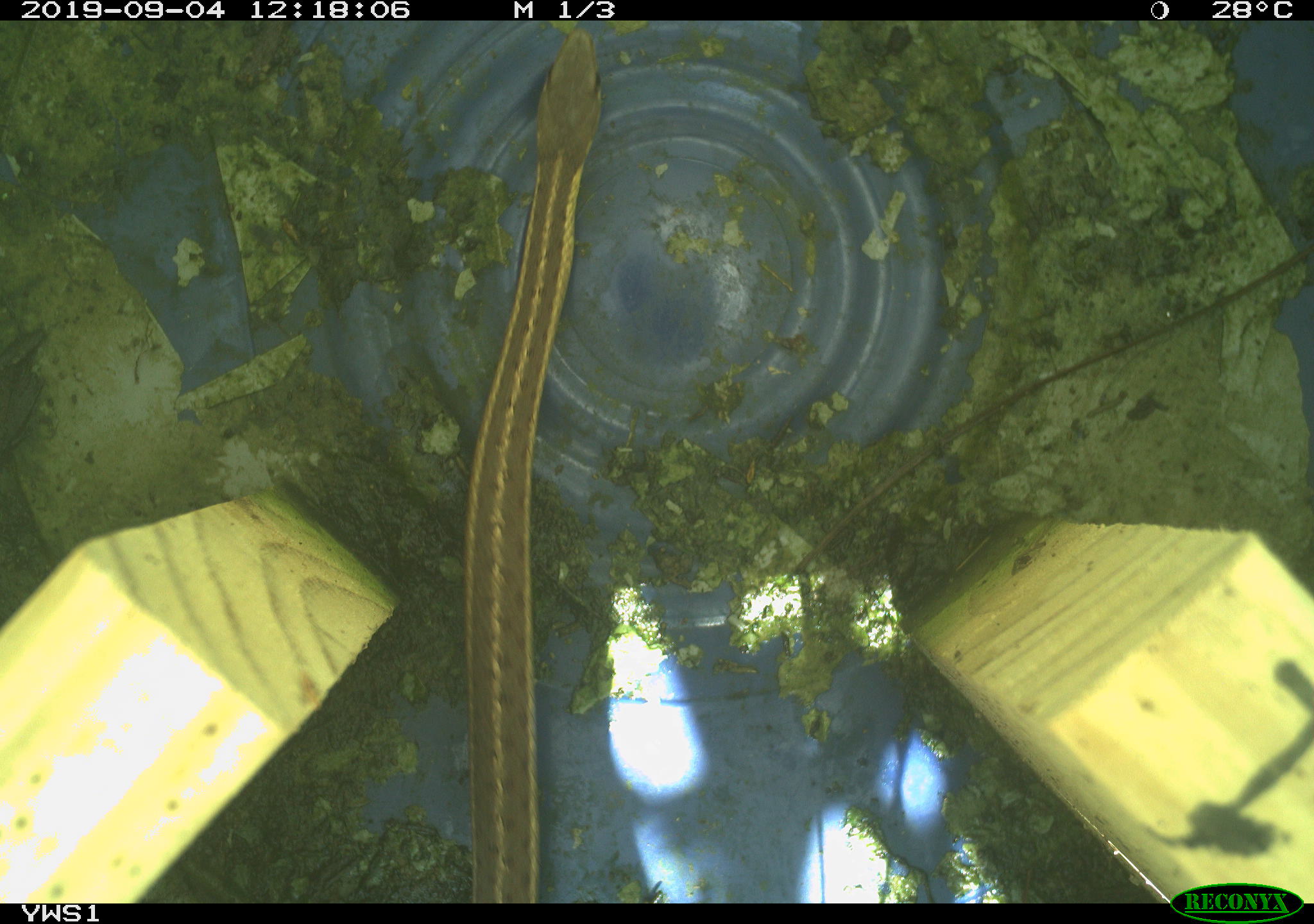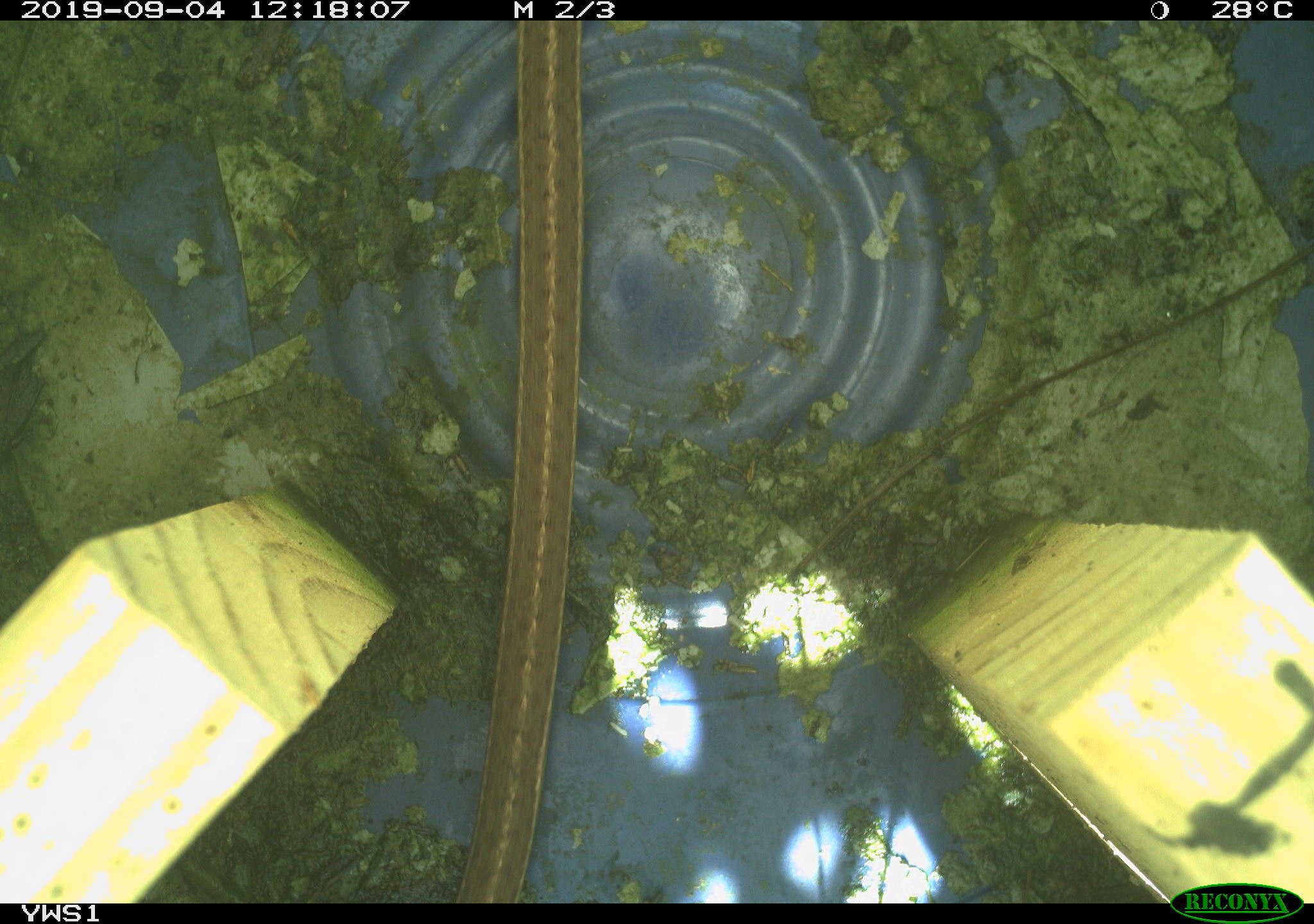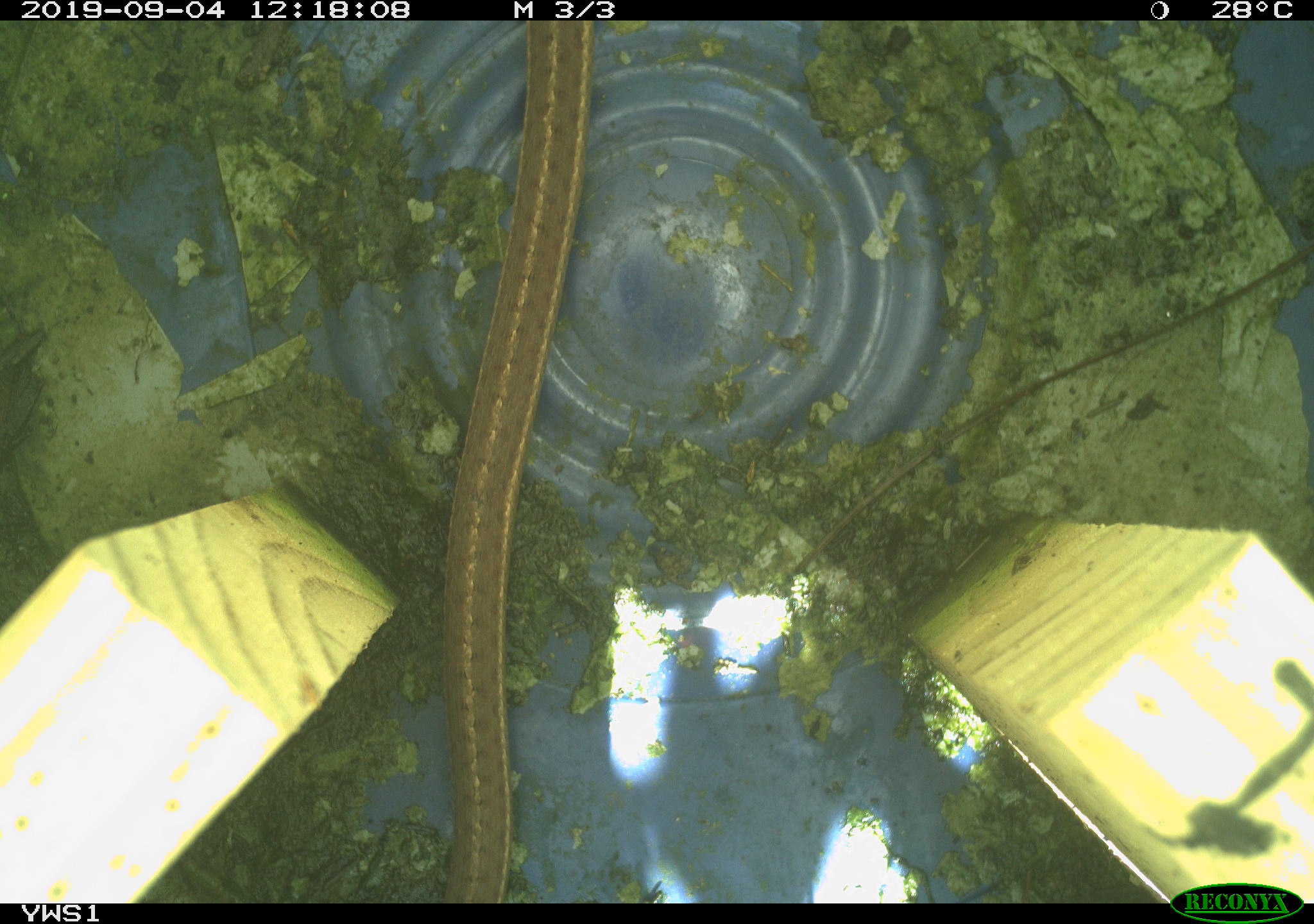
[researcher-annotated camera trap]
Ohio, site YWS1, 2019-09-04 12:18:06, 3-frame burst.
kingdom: Animalia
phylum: Chordata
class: Reptilia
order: Squamata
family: Colubridae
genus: Thamnophis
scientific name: Thamnophis sirtalis sirtalis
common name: eastern gartersnake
Eastern gartersnake (Thamnophis sirtalis sirtalis).